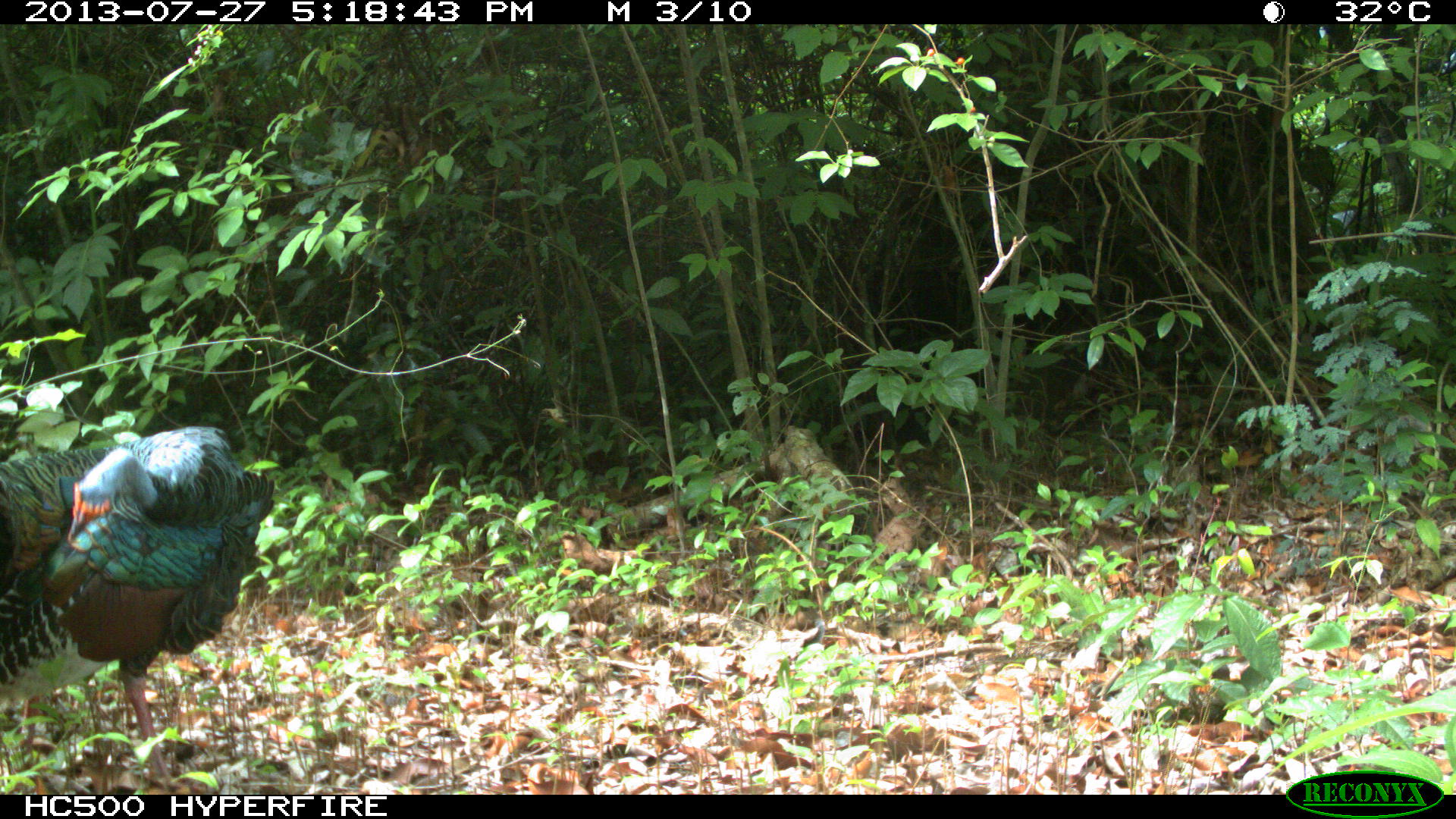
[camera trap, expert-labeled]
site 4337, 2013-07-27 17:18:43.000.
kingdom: Animalia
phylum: Chordata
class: Aves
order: Galliformes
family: Phasianidae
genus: Meleagris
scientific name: Meleagris ocellata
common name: ocellated turkey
Meleagris ocellata (ocellated turkey), count 1.